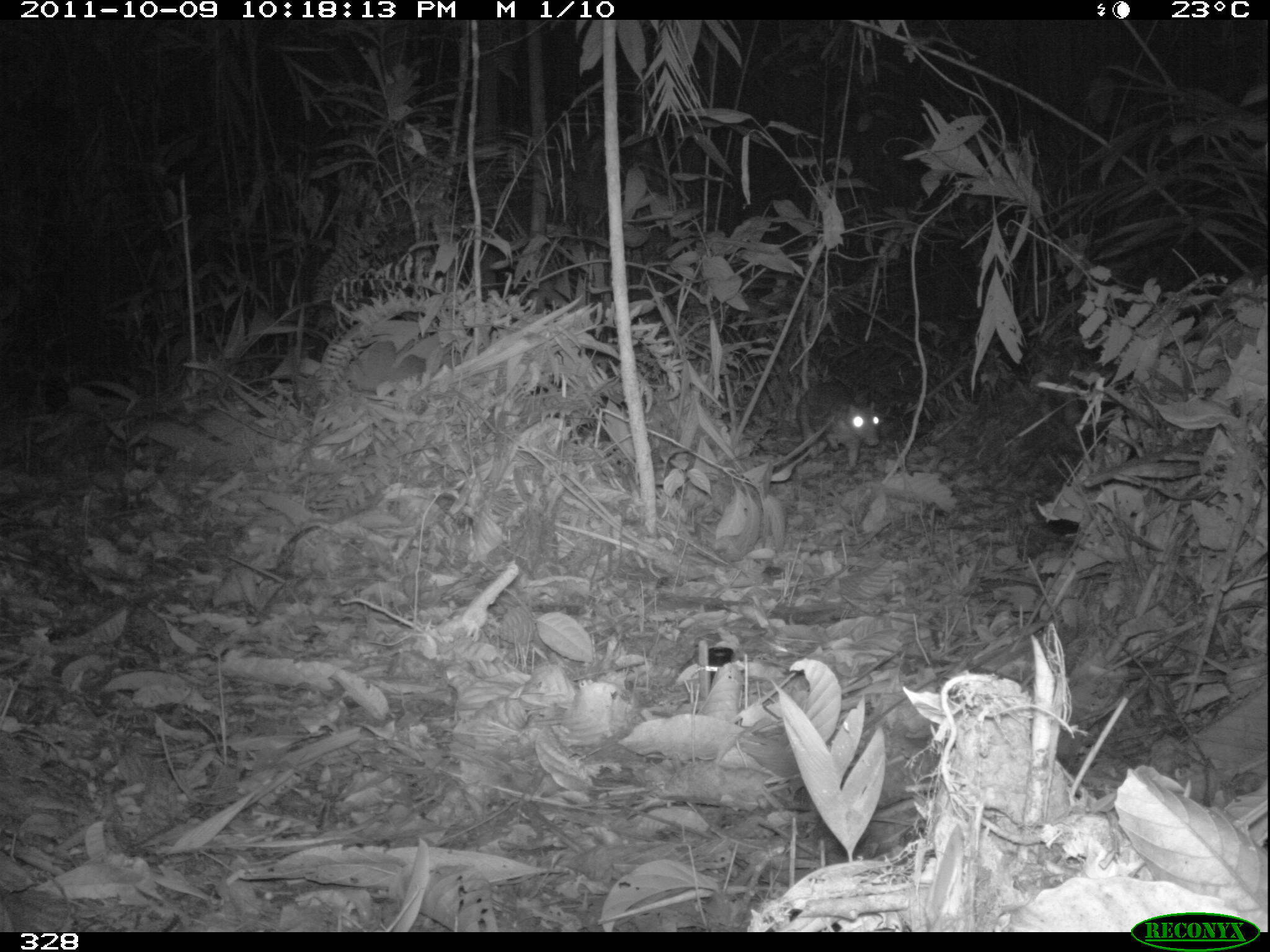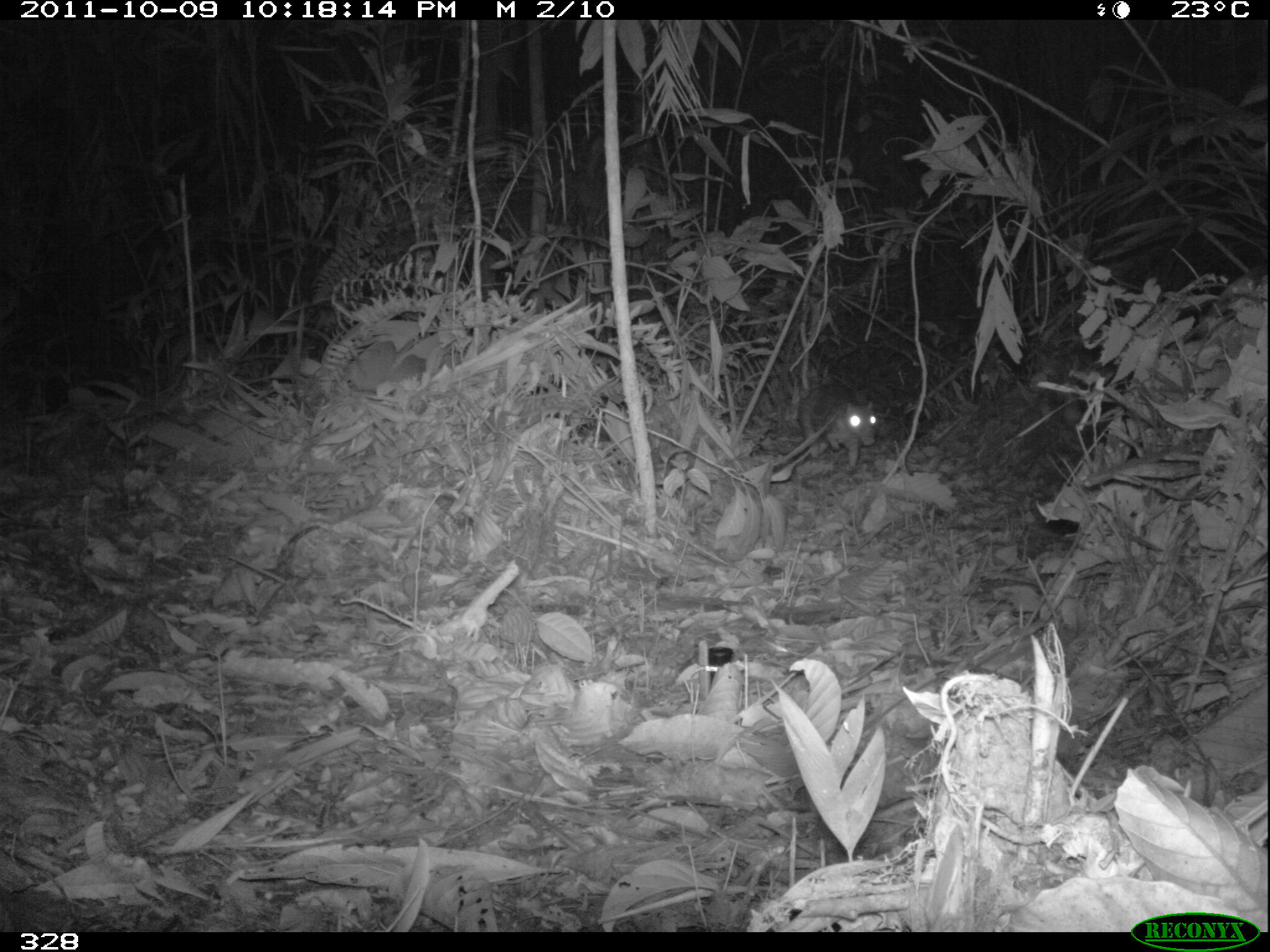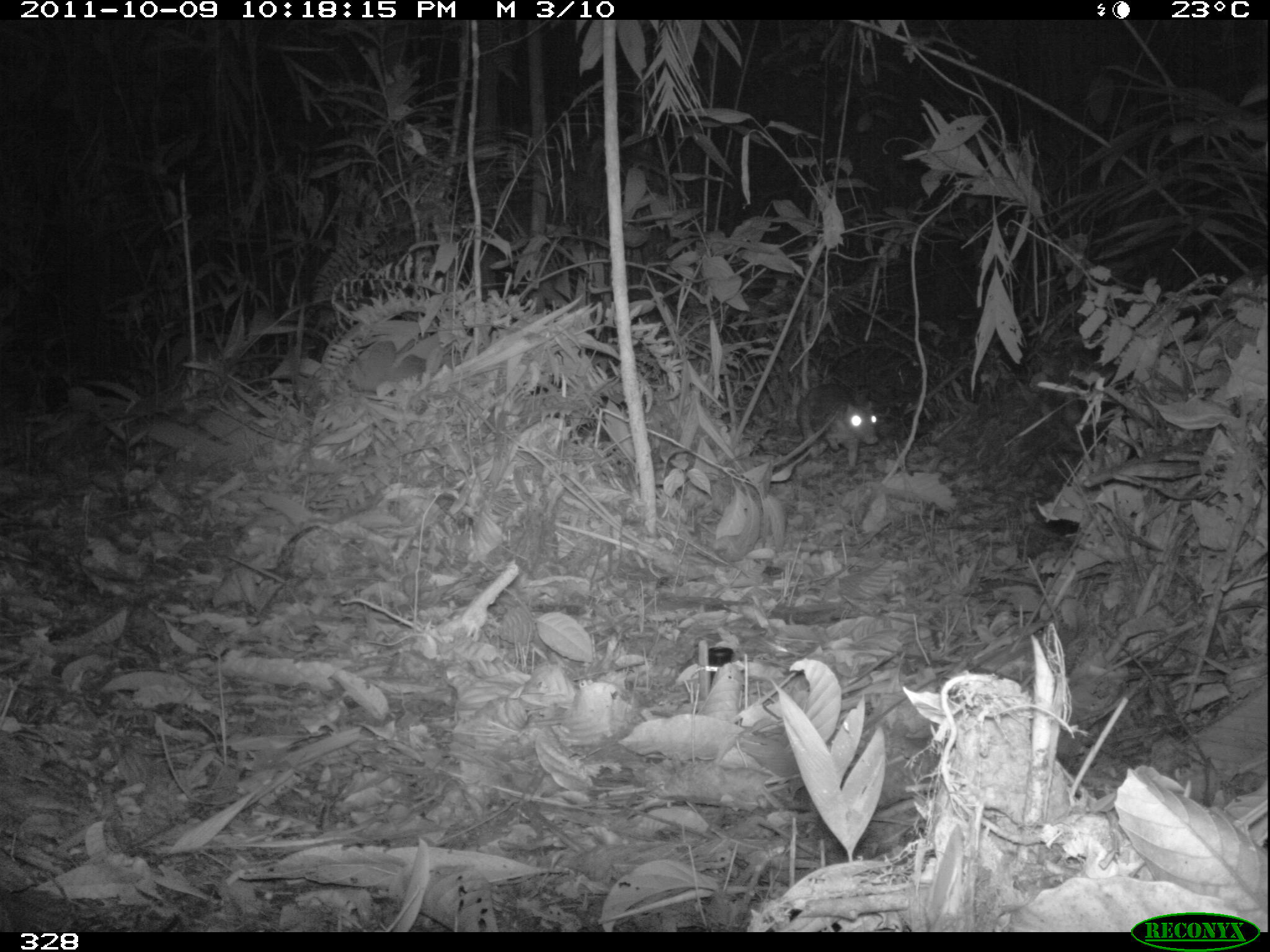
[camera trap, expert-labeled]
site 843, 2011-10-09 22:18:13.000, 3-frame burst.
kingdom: Animalia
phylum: Chordata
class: Mammalia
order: Rodentia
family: Cuniculidae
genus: Cuniculus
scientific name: Cuniculus paca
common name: spotted paca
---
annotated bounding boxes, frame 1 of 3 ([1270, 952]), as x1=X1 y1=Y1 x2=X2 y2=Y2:
cuniculus paca: x1=798 y1=374 x2=881 y2=466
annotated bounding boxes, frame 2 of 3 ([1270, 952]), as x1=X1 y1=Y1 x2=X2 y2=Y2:
cuniculus paca: x1=794 y1=385 x2=878 y2=470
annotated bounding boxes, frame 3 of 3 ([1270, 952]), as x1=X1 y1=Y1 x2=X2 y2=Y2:
cuniculus paca: x1=793 y1=378 x2=879 y2=470